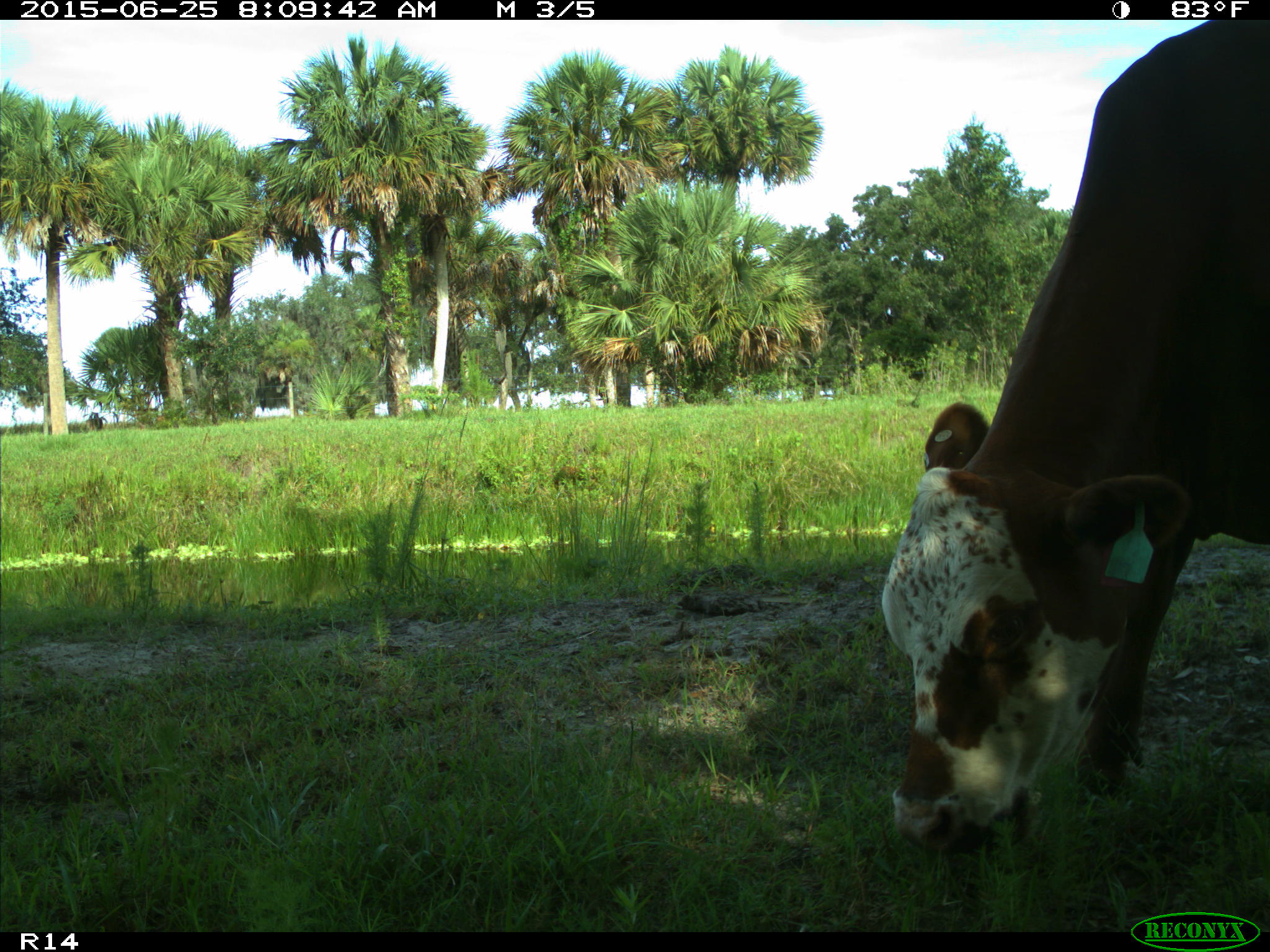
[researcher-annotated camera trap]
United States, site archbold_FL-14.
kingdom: Animalia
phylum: Chordata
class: Mammalia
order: Artiodactyla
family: Bovidae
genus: Bos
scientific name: Bos taurus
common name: domestic cow